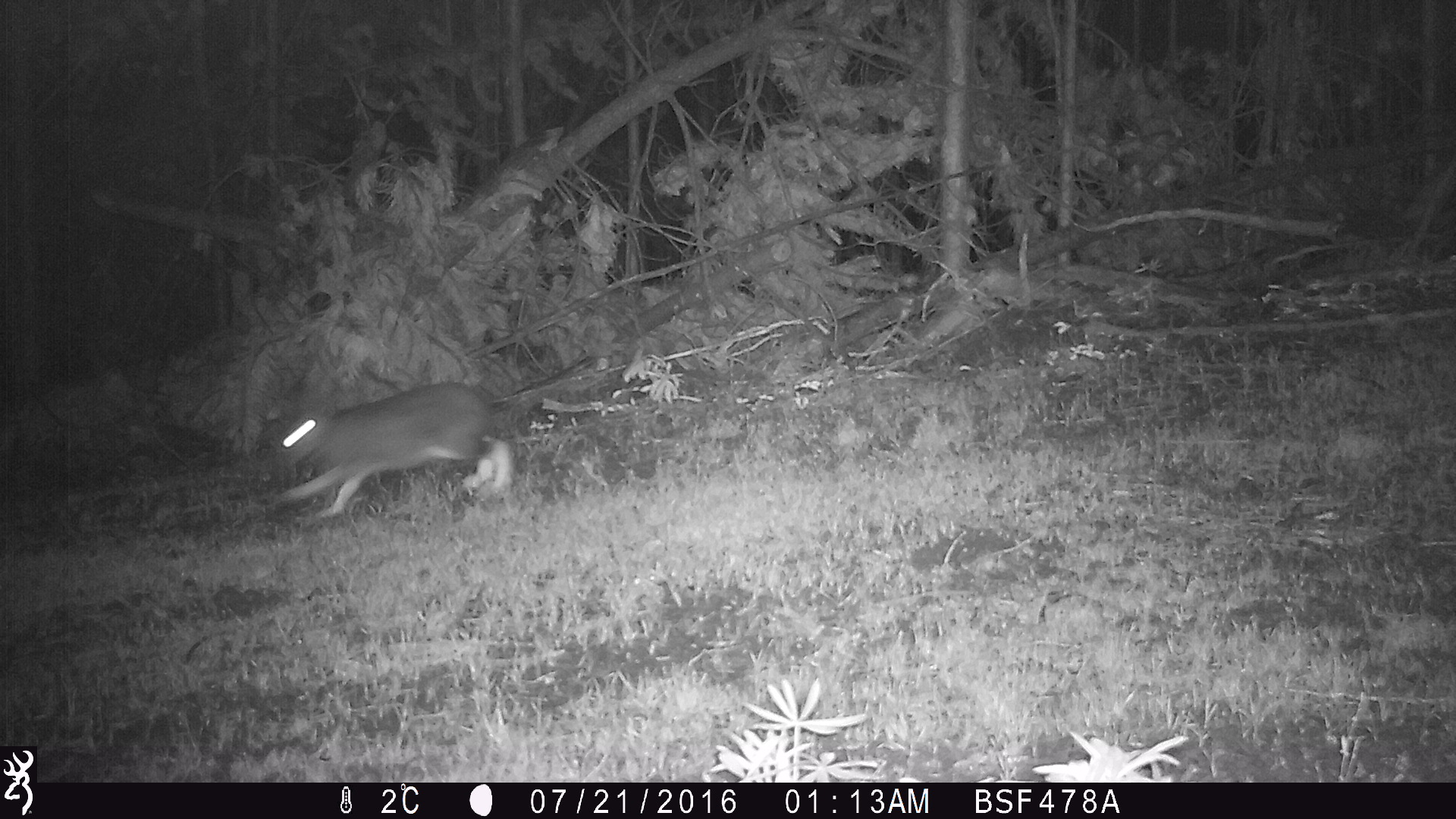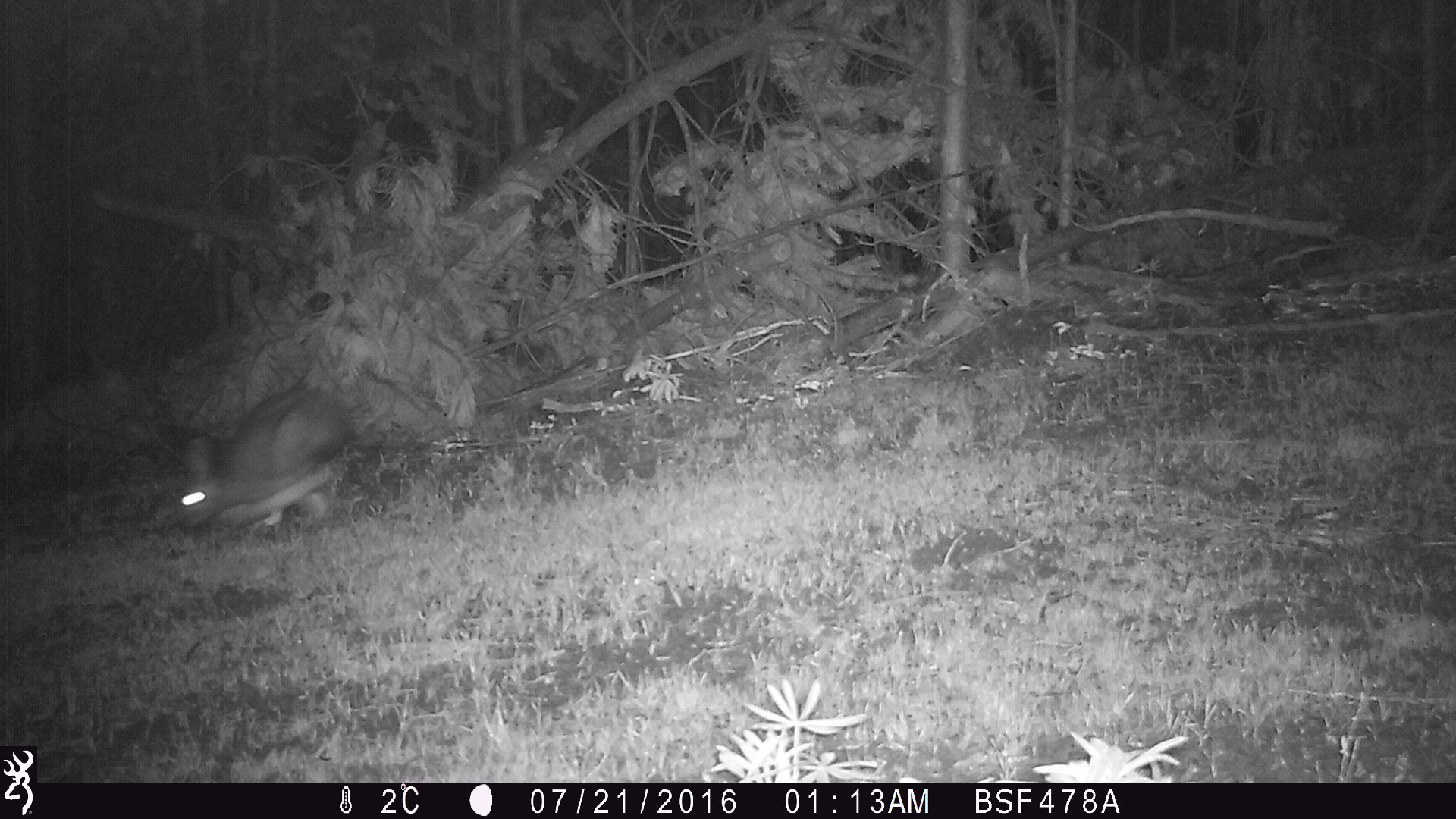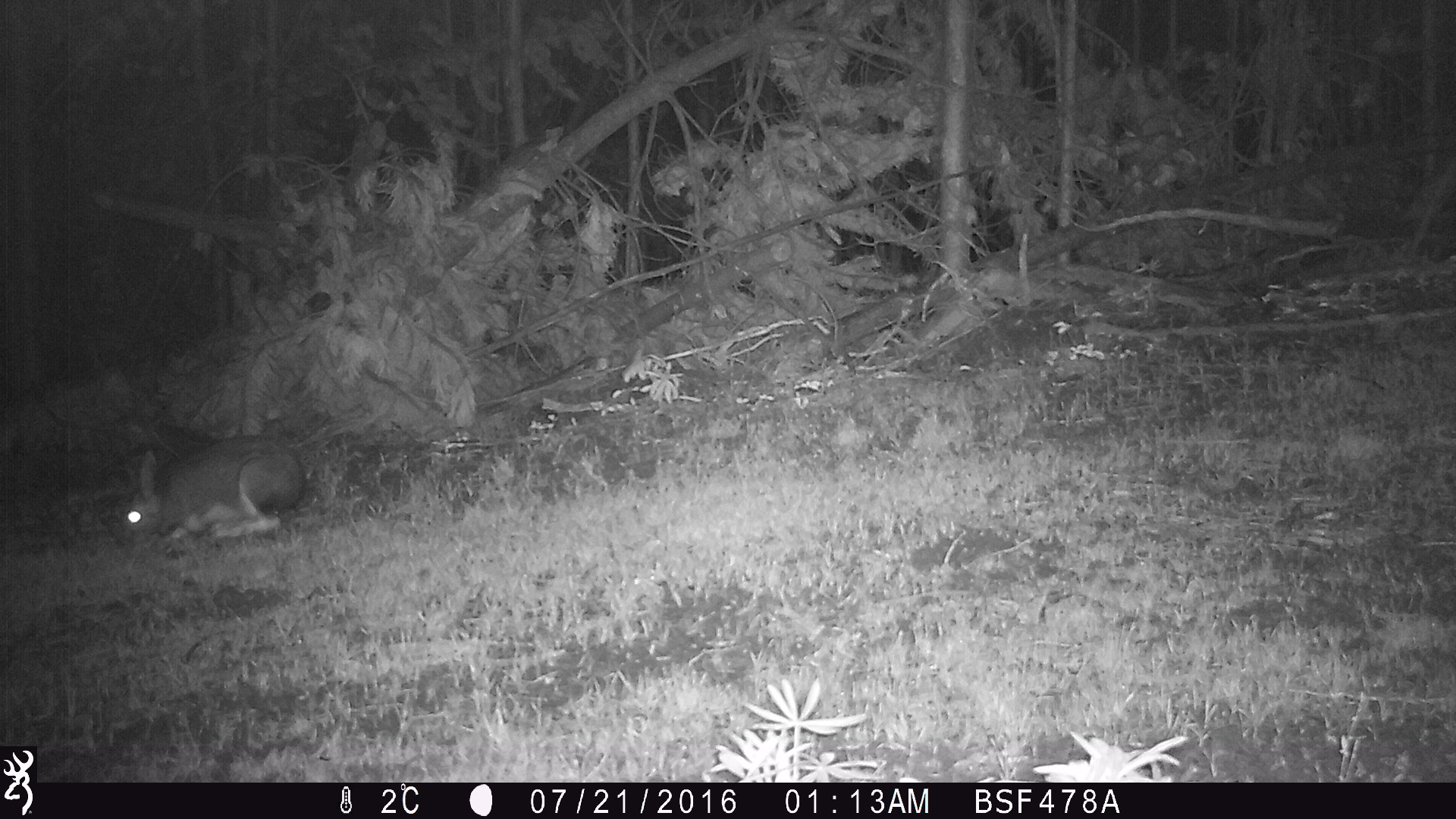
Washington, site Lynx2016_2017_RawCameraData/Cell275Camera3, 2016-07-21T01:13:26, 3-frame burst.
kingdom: Animalia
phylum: Chordata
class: Mammalia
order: Lagomorpha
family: Leporidae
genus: Lepus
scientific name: Lepus americanus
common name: snowshoe hare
Lepus americanus (snowshoe hare). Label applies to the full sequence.